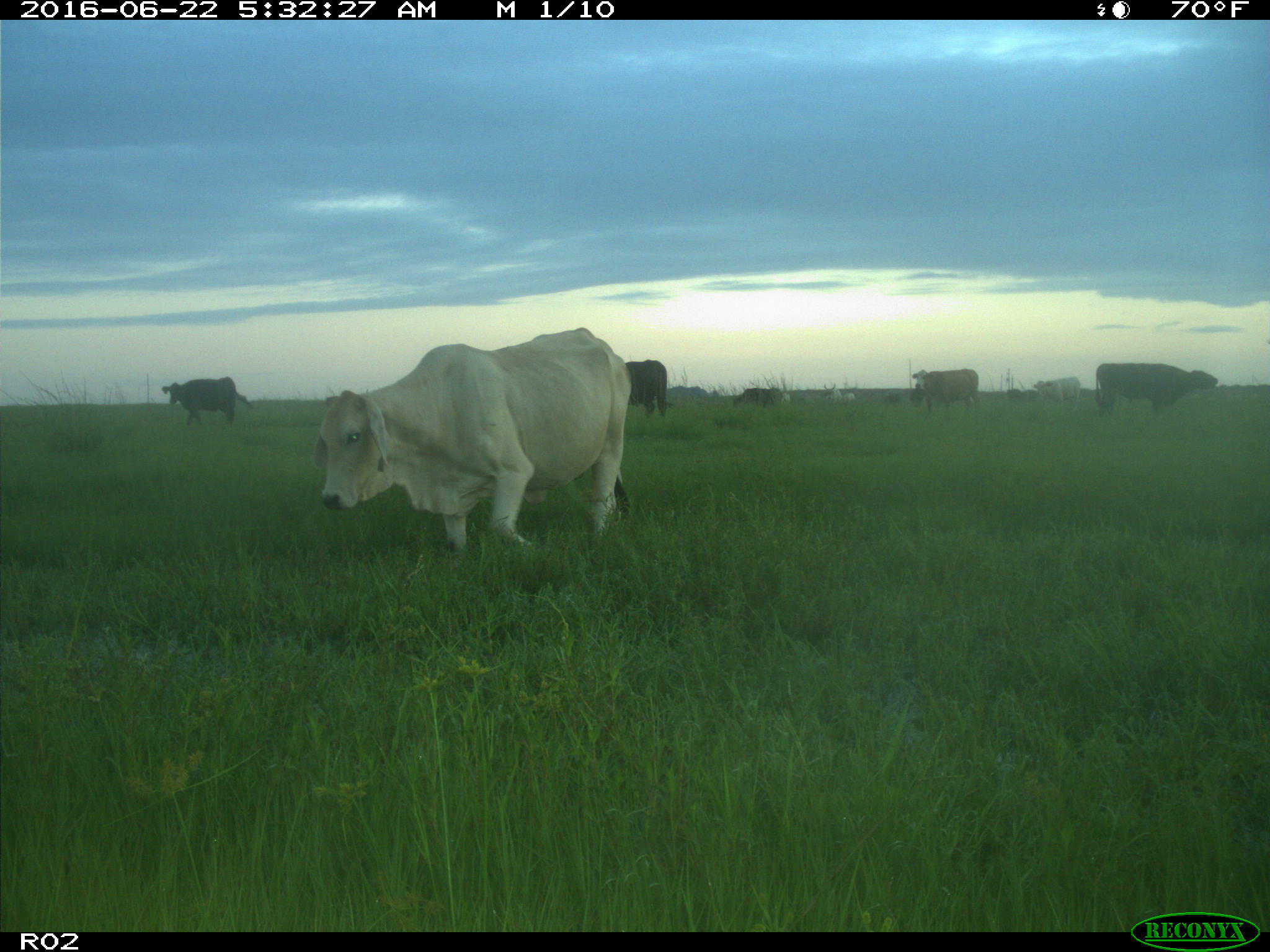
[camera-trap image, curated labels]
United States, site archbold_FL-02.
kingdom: Animalia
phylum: Chordata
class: Mammalia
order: Artiodactyla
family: Bovidae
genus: Bos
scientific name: Bos taurus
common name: domestic cow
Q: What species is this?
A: Bos taurus (domestic cow).